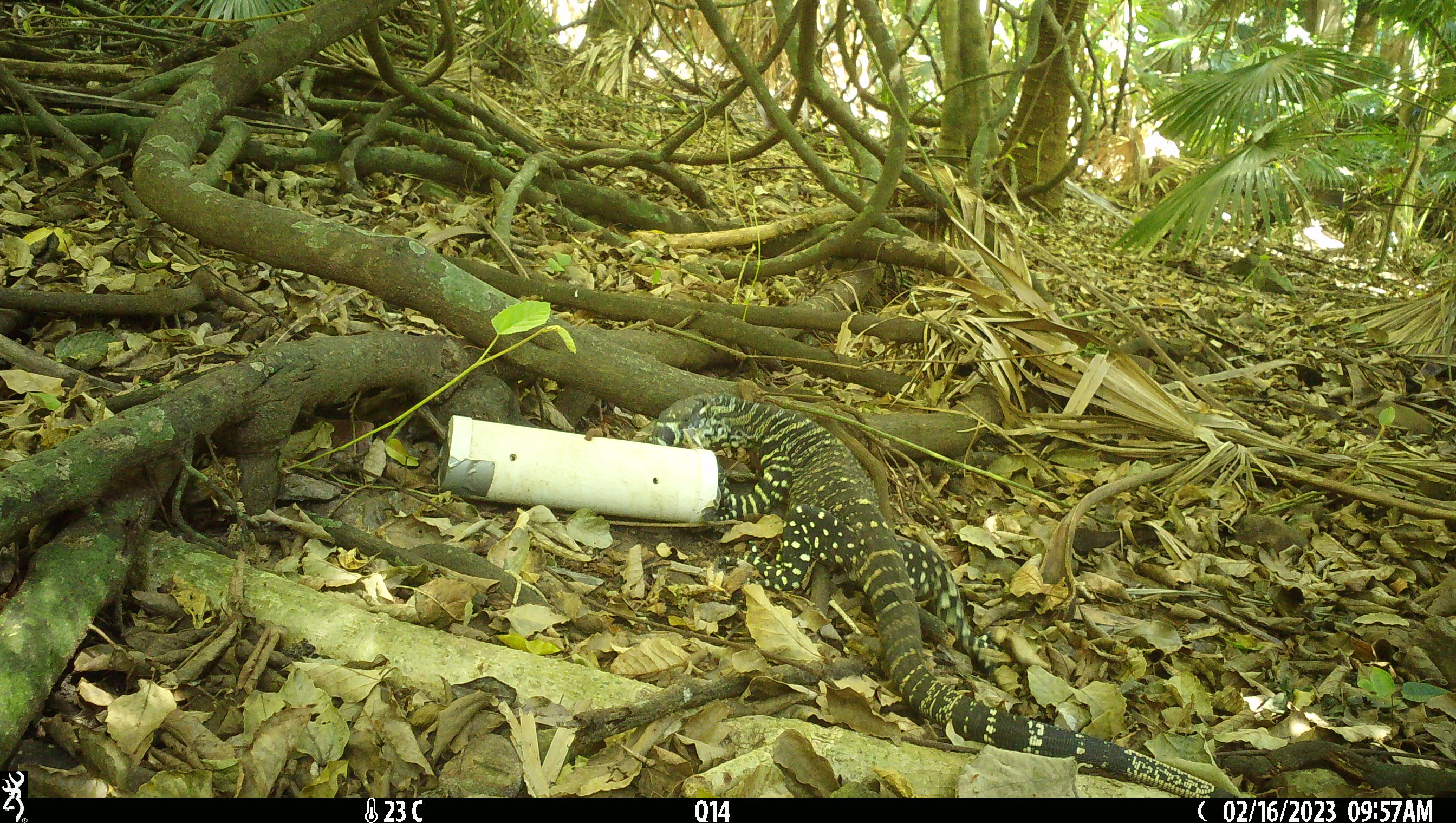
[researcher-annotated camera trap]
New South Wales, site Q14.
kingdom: Animalia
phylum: Chordata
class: Reptilia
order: Squamata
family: Varanidae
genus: Varanus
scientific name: Varanus varius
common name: lace monitor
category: goanna